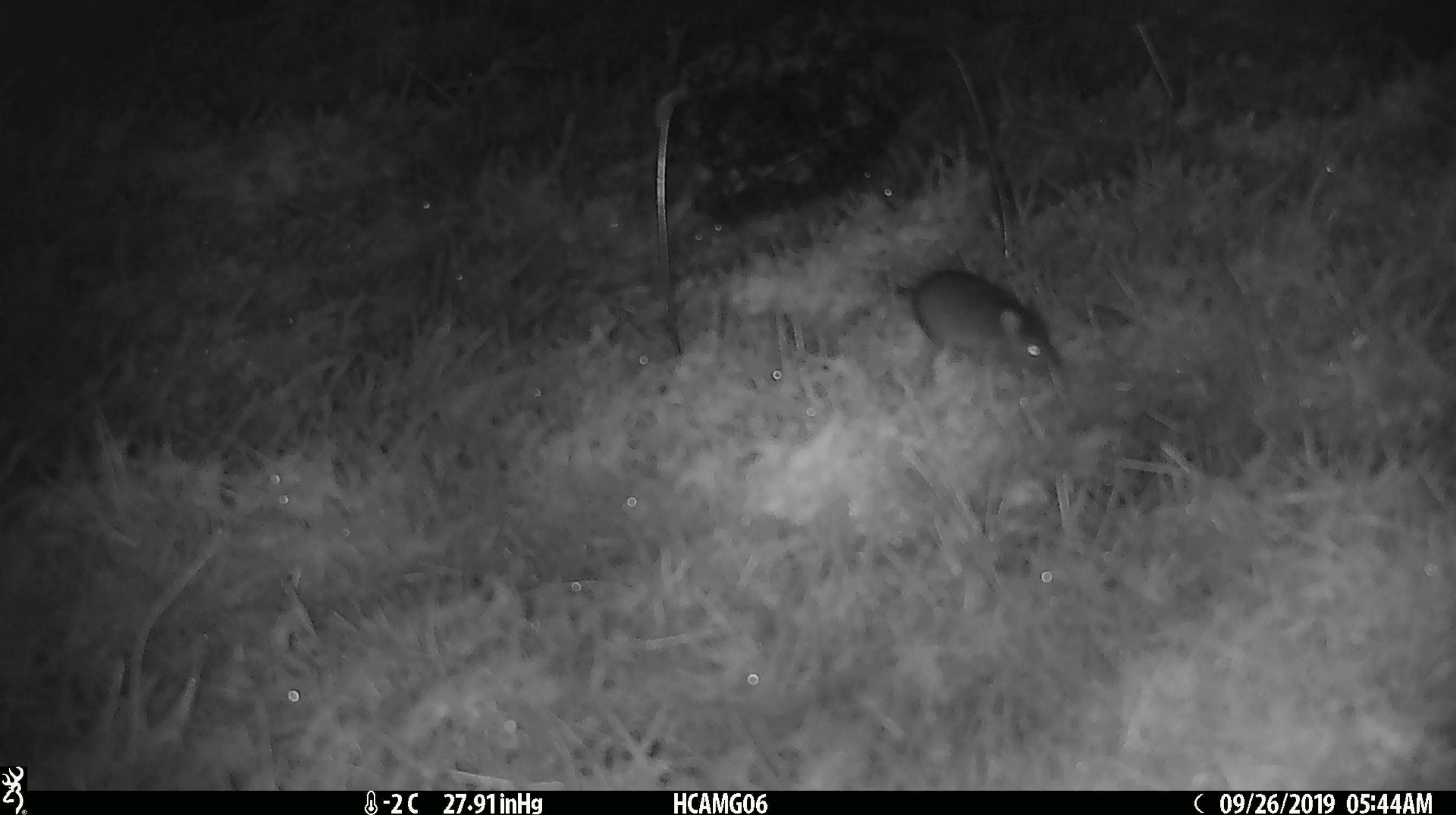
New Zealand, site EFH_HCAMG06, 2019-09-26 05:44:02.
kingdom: Animalia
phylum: Chordata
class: Mammalia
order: Rodentia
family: Muridae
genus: Mus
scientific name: Mus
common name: mouse